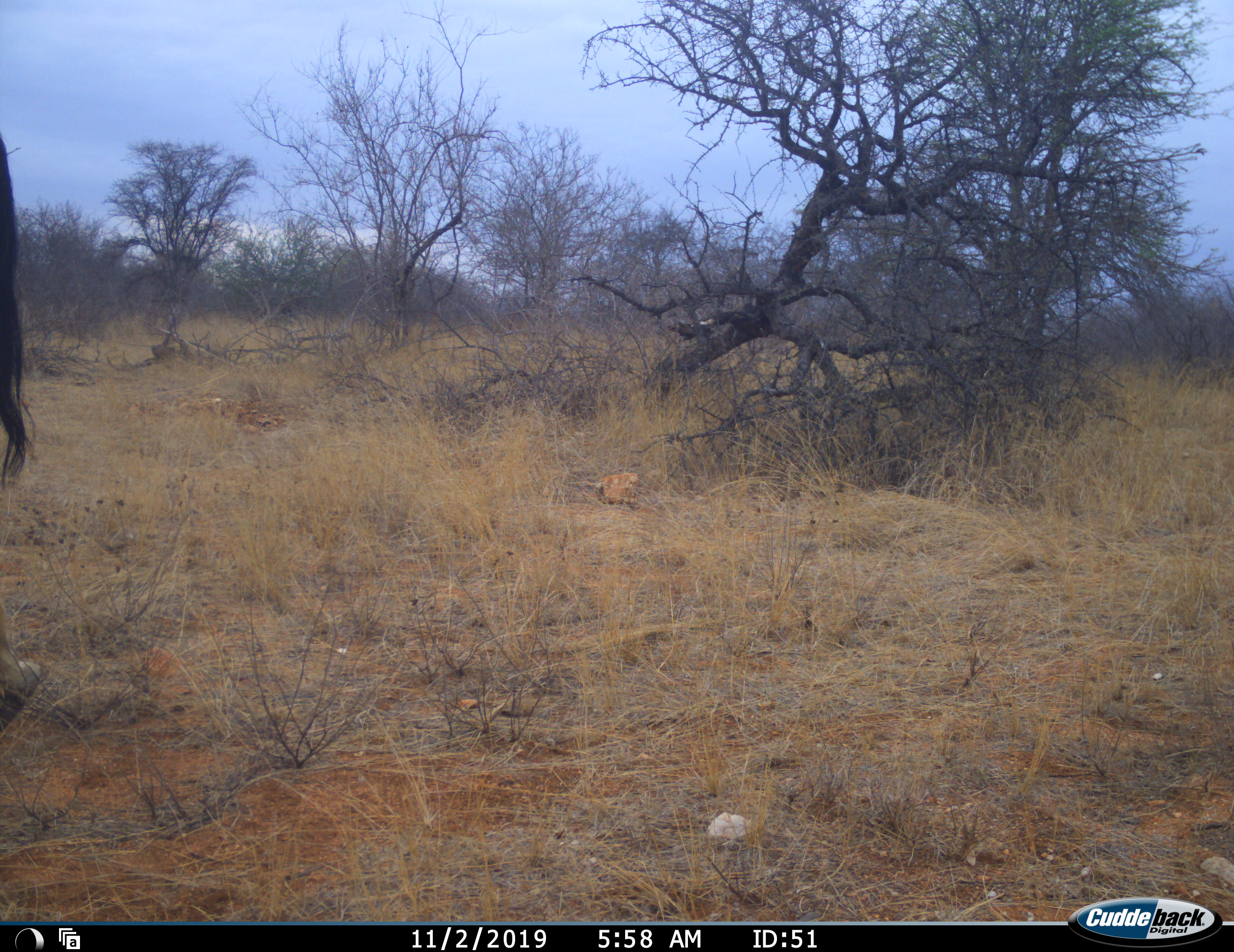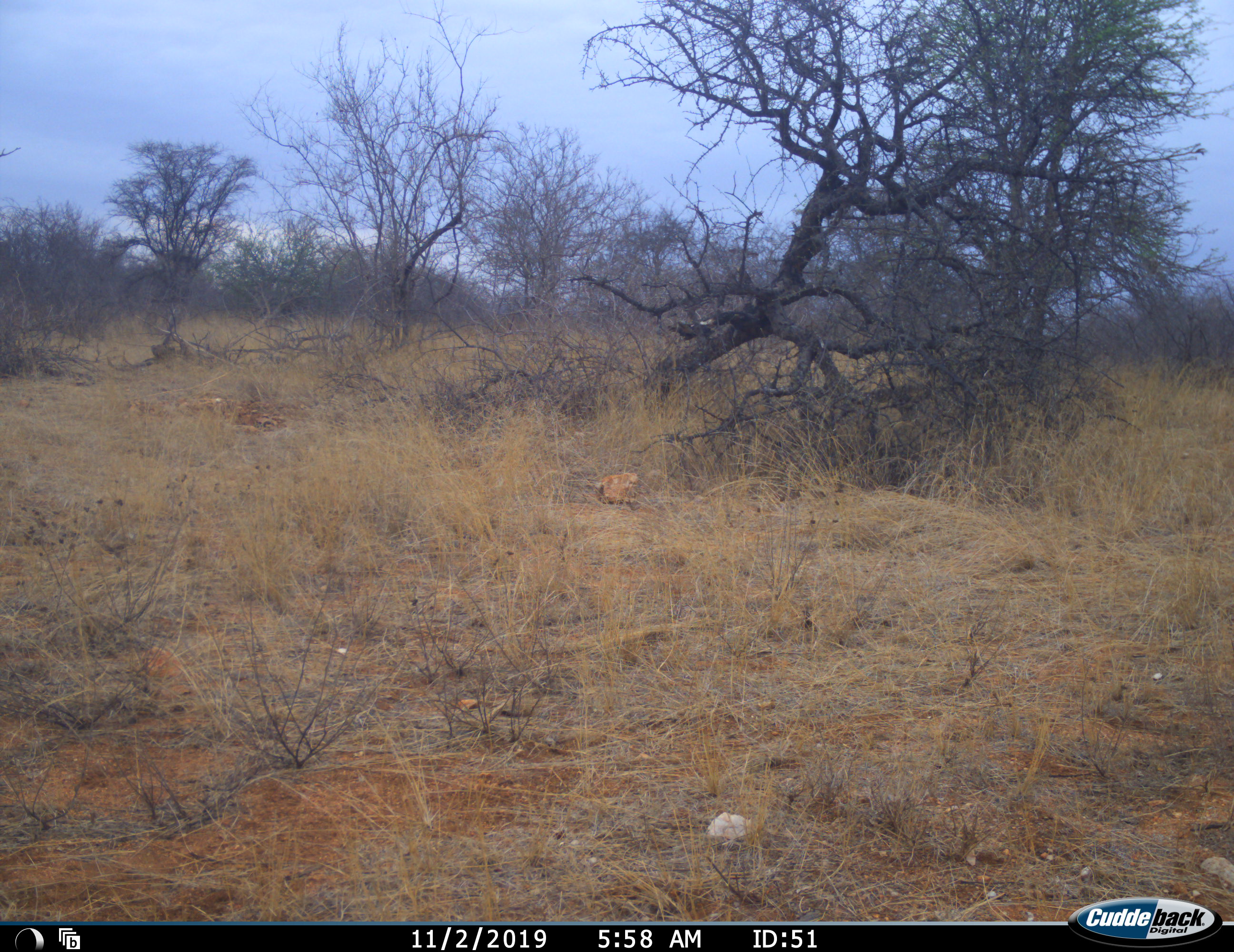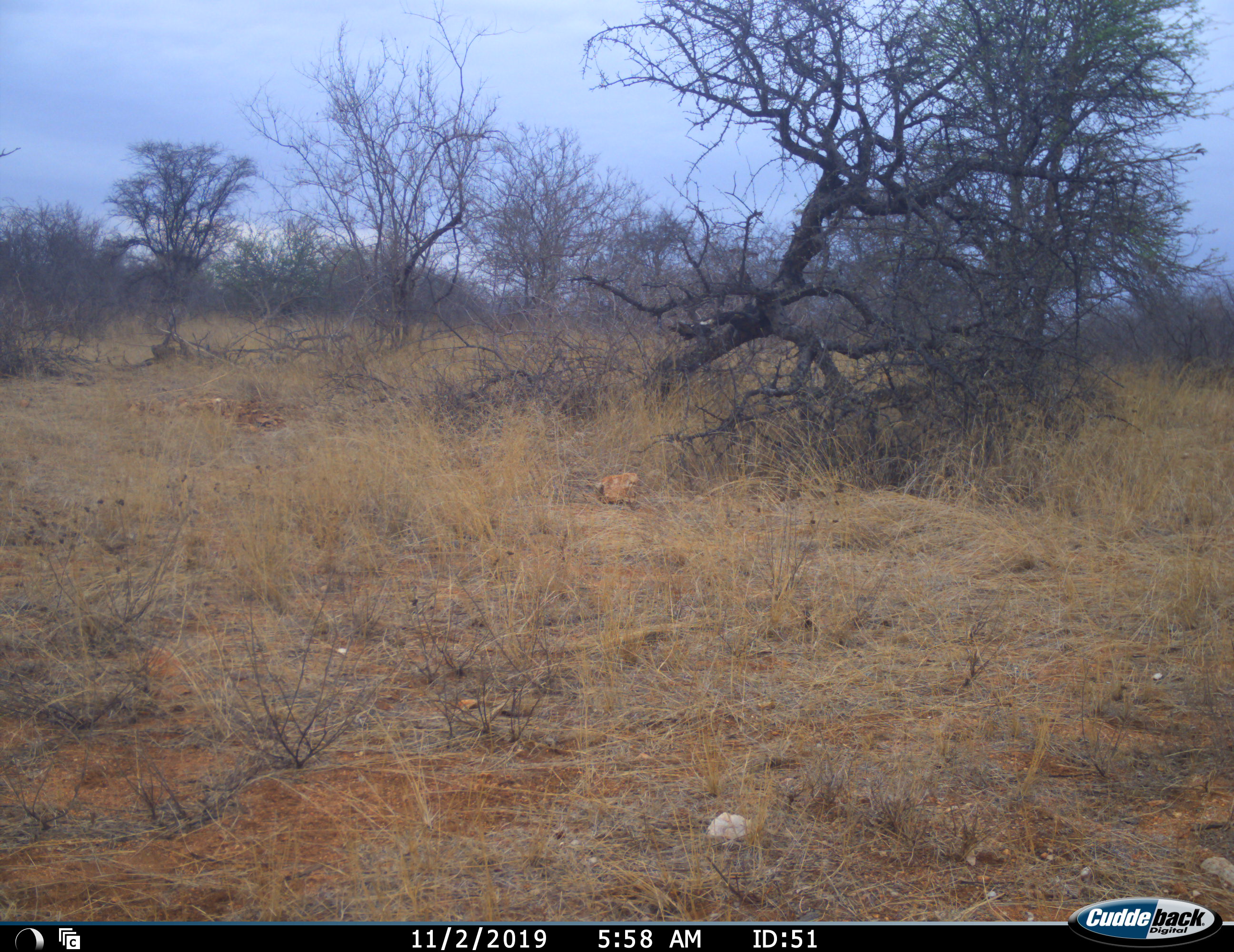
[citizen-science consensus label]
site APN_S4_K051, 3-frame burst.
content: unidentified animal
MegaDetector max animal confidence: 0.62